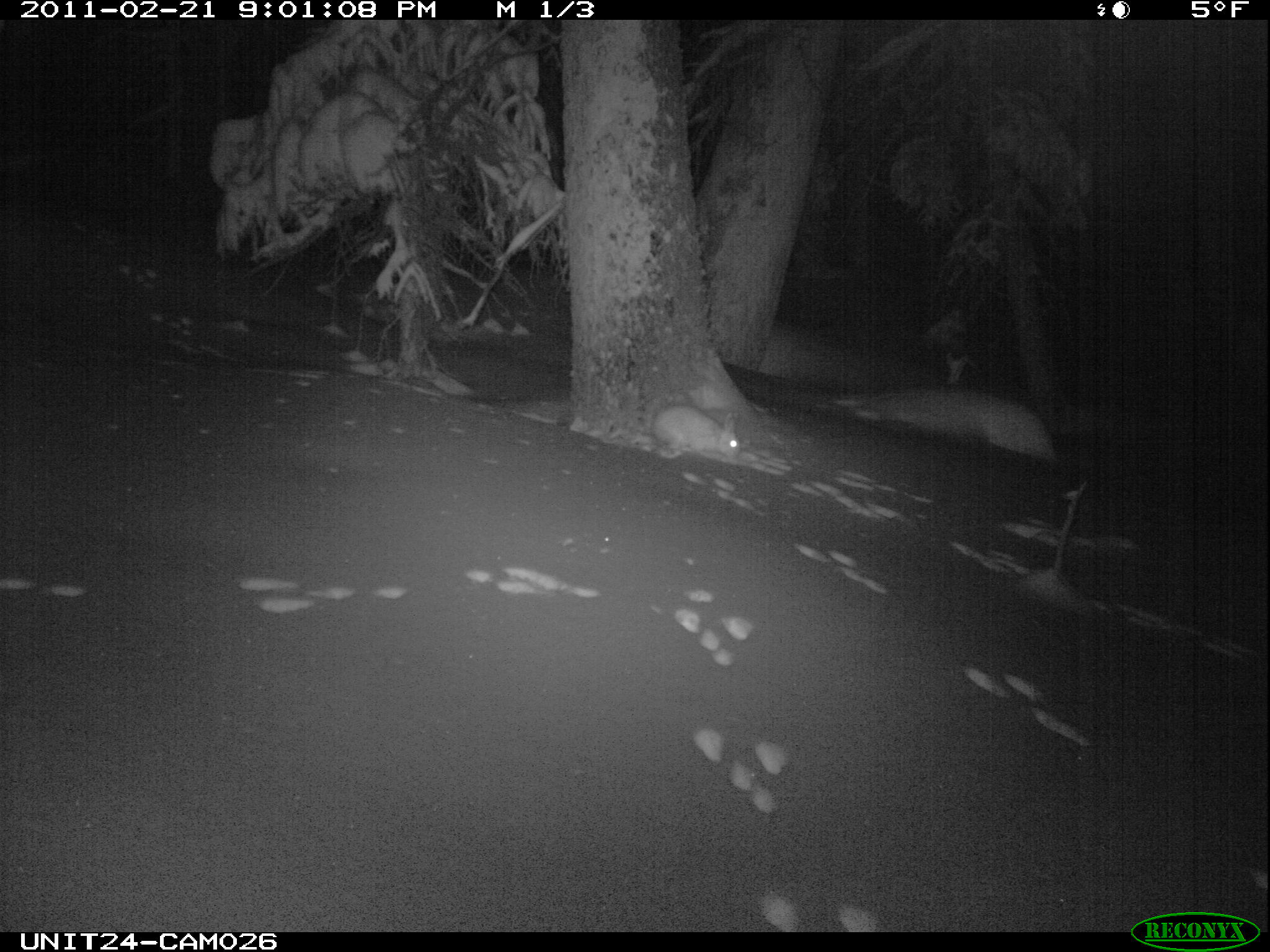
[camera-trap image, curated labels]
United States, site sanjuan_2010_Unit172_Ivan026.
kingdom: Animalia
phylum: Chordata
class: Mammalia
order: Lagomorpha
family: Leporidae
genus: Lepus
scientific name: Lepus americanus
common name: snowshoe hare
Lepus americanus (snowshoe hare).